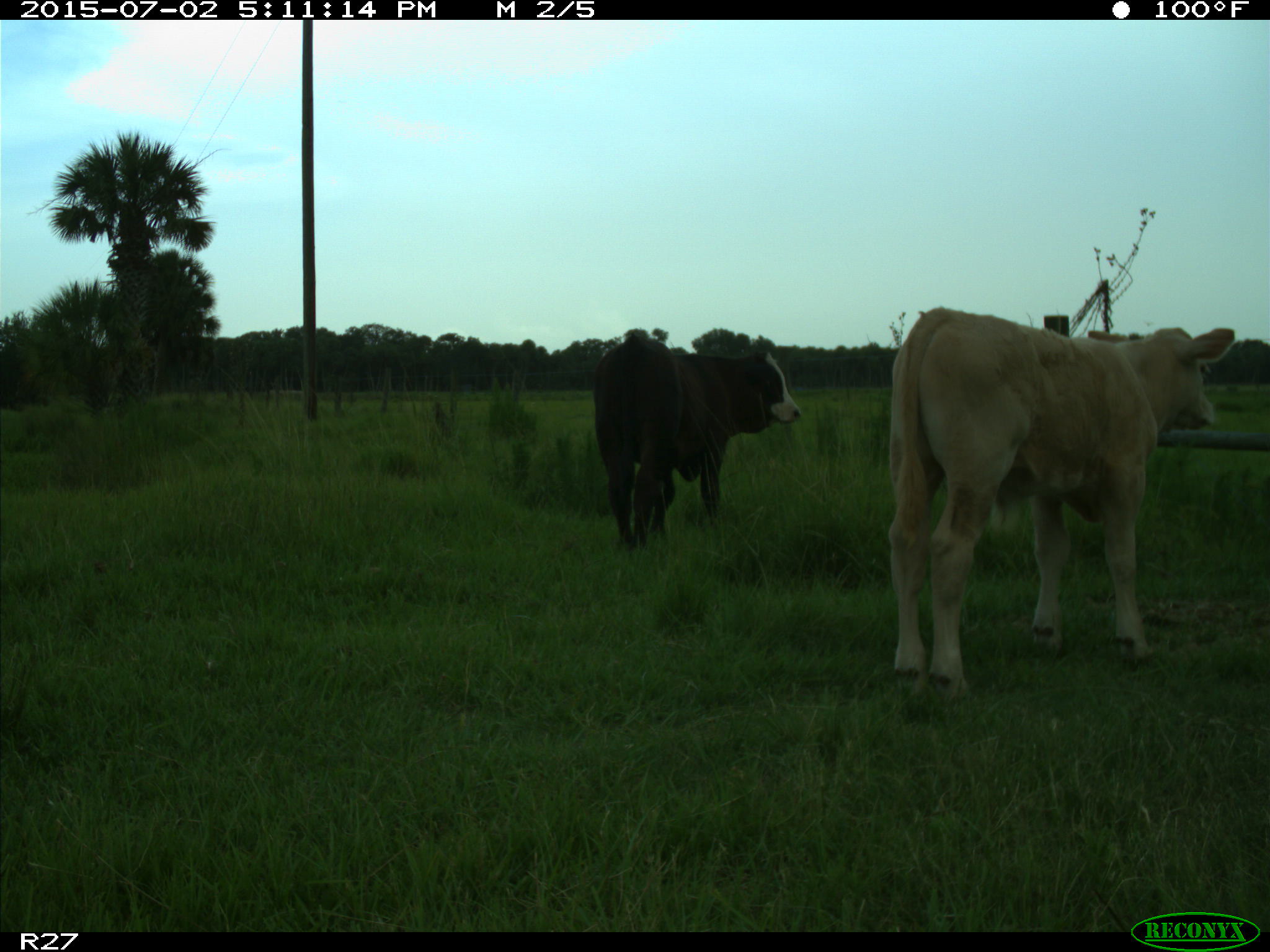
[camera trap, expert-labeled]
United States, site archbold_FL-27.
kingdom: Animalia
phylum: Chordata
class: Mammalia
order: Artiodactyla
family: Bovidae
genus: Bos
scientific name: Bos taurus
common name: domestic cow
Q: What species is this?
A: Bos taurus (domestic cow).